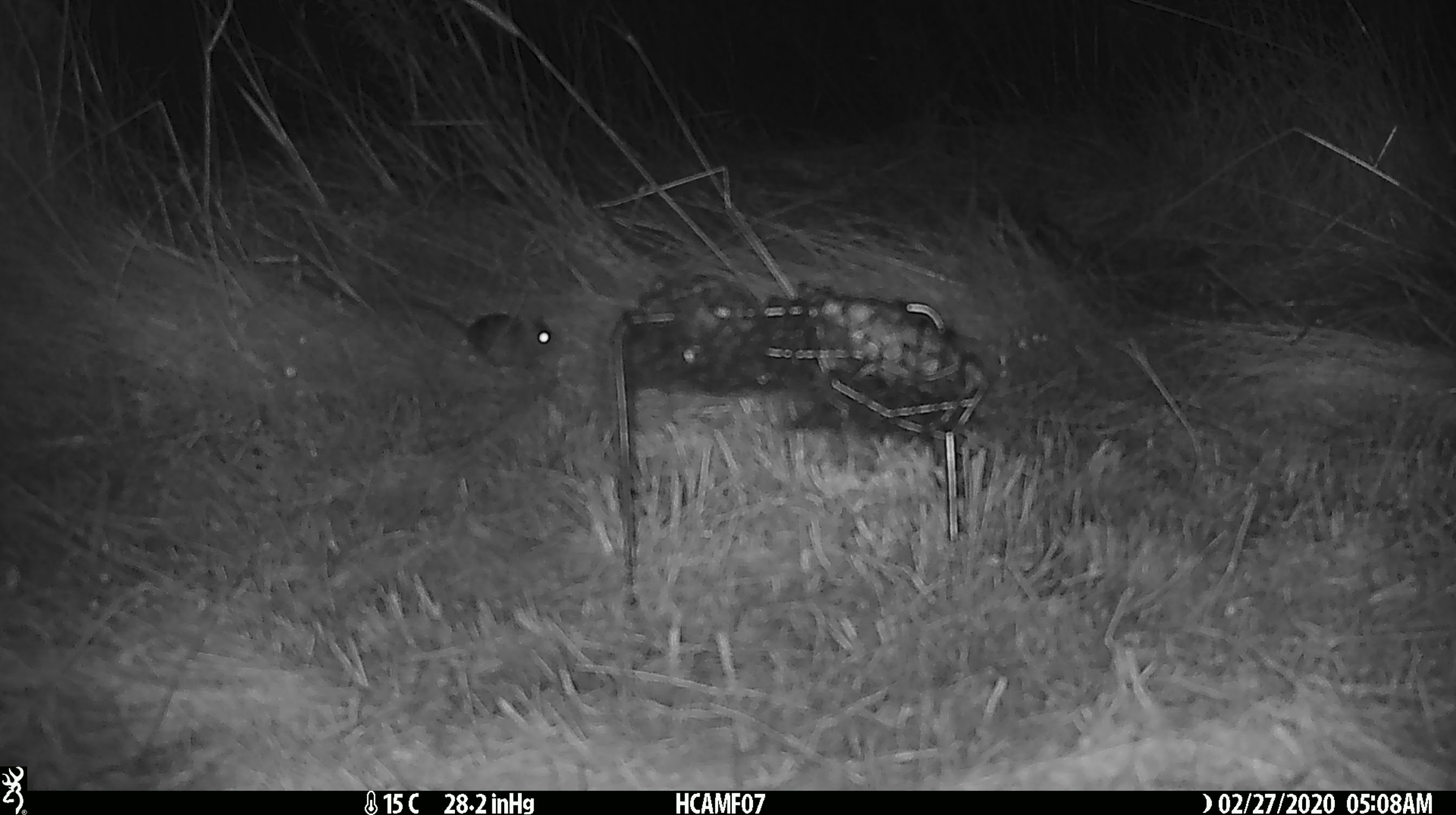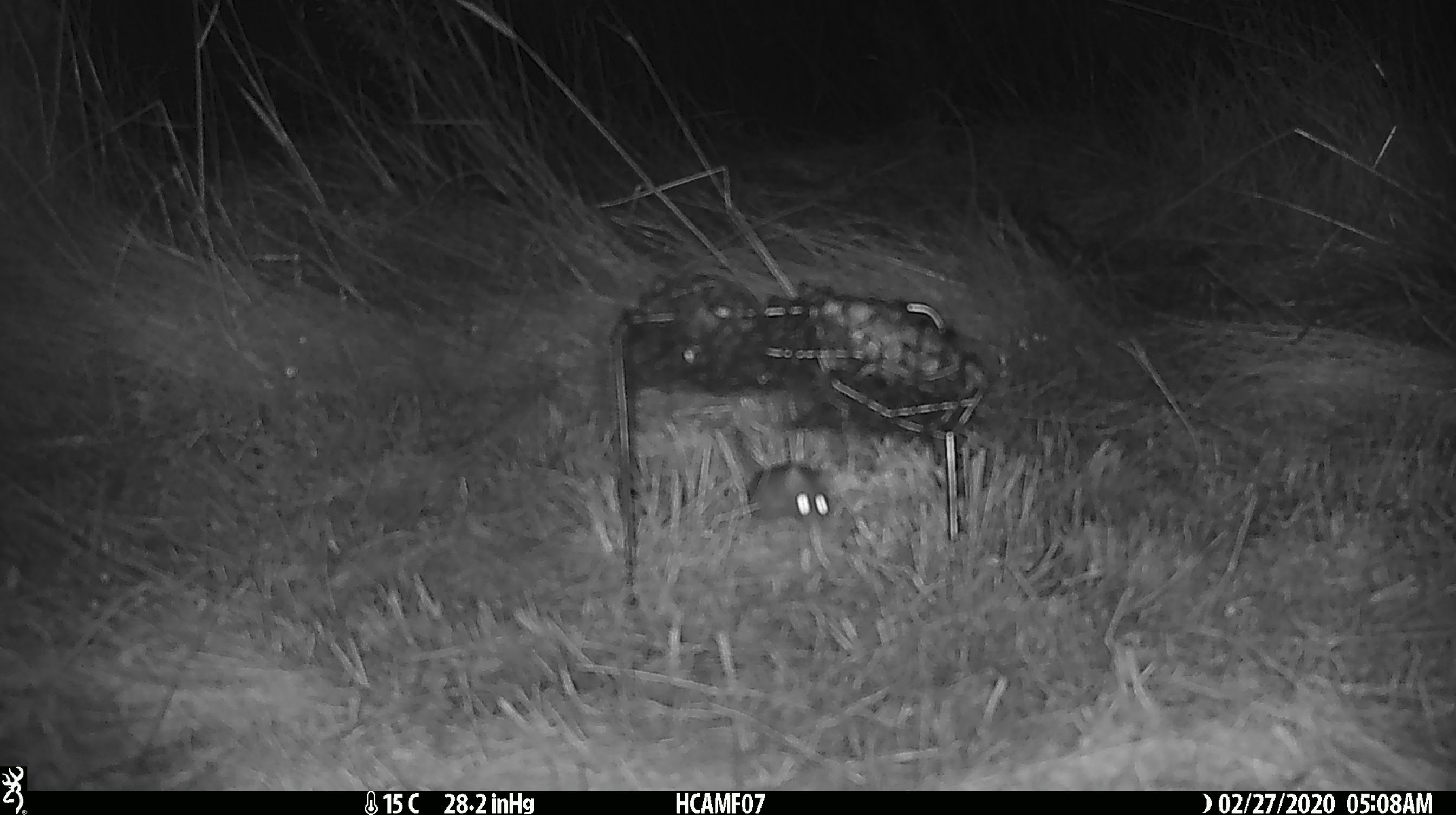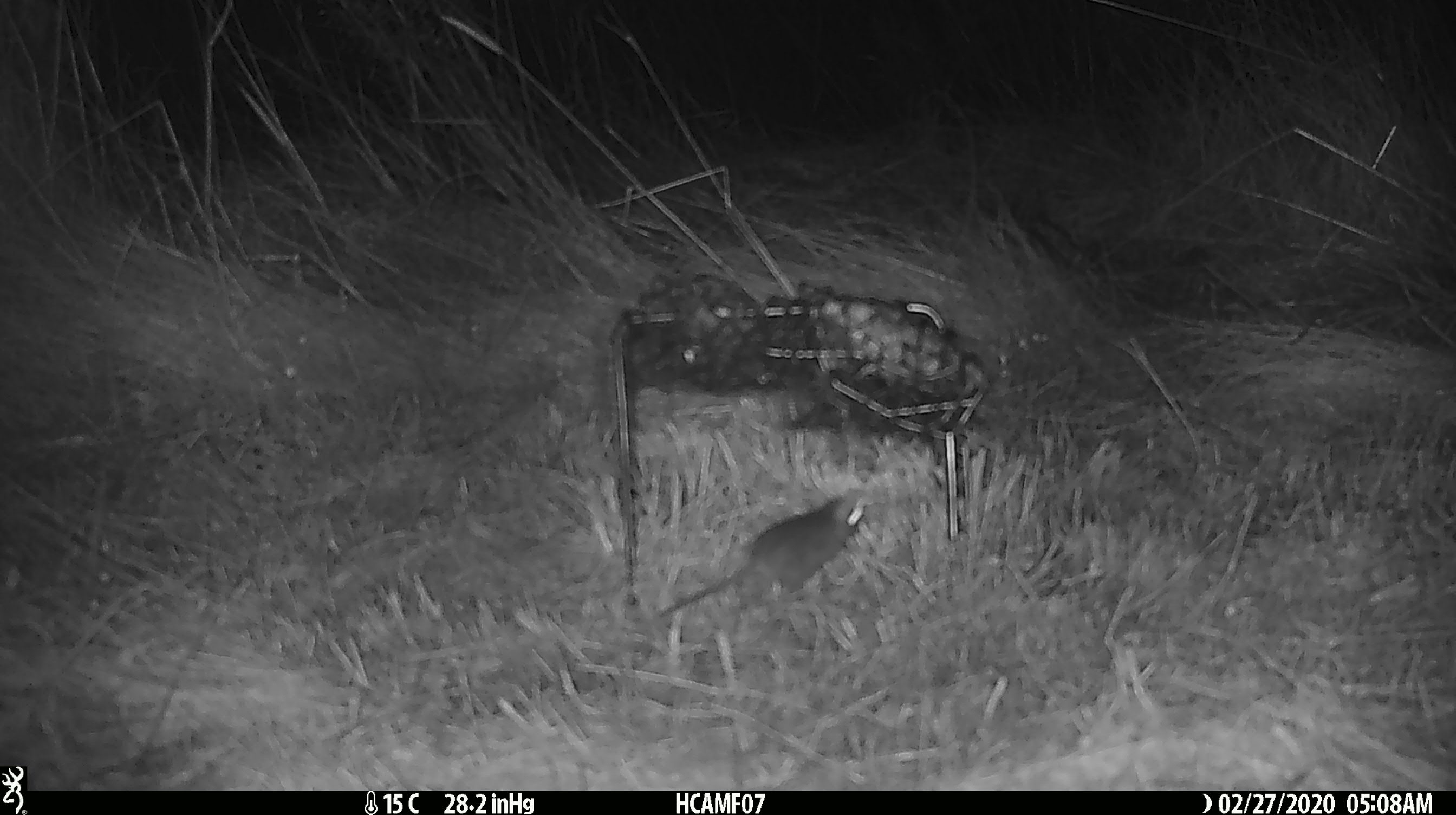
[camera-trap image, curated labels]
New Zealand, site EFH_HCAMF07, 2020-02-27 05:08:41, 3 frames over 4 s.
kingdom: Animalia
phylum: Chordata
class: Mammalia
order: Rodentia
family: Muridae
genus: Mus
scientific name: Mus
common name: mouse